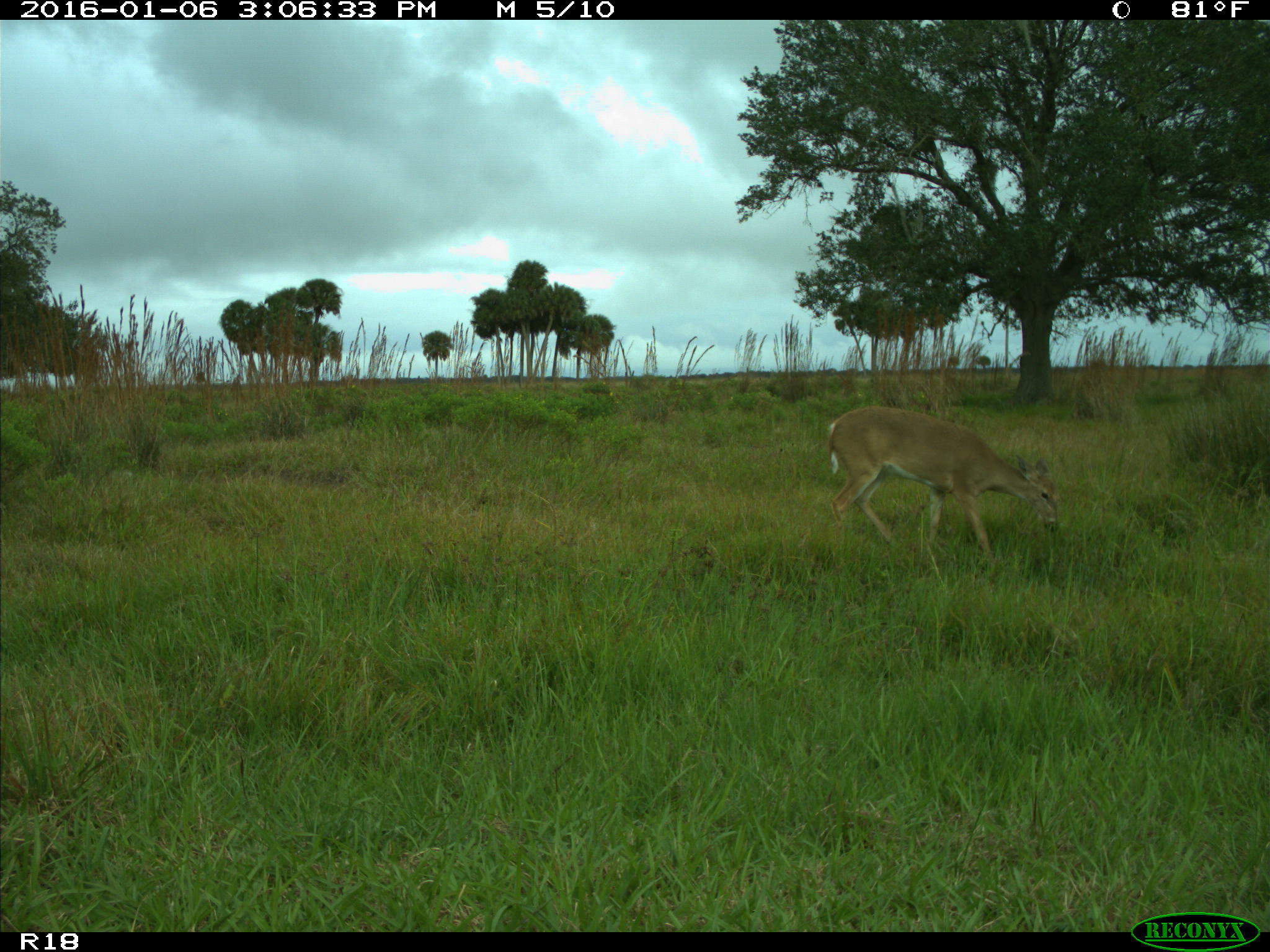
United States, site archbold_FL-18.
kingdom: Animalia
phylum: Chordata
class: Mammalia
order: Artiodactyla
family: Cervidae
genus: Odocoileus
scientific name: Odocoileus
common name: deer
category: unidentified deer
Unidentified deer (deer) (Odocoileus).